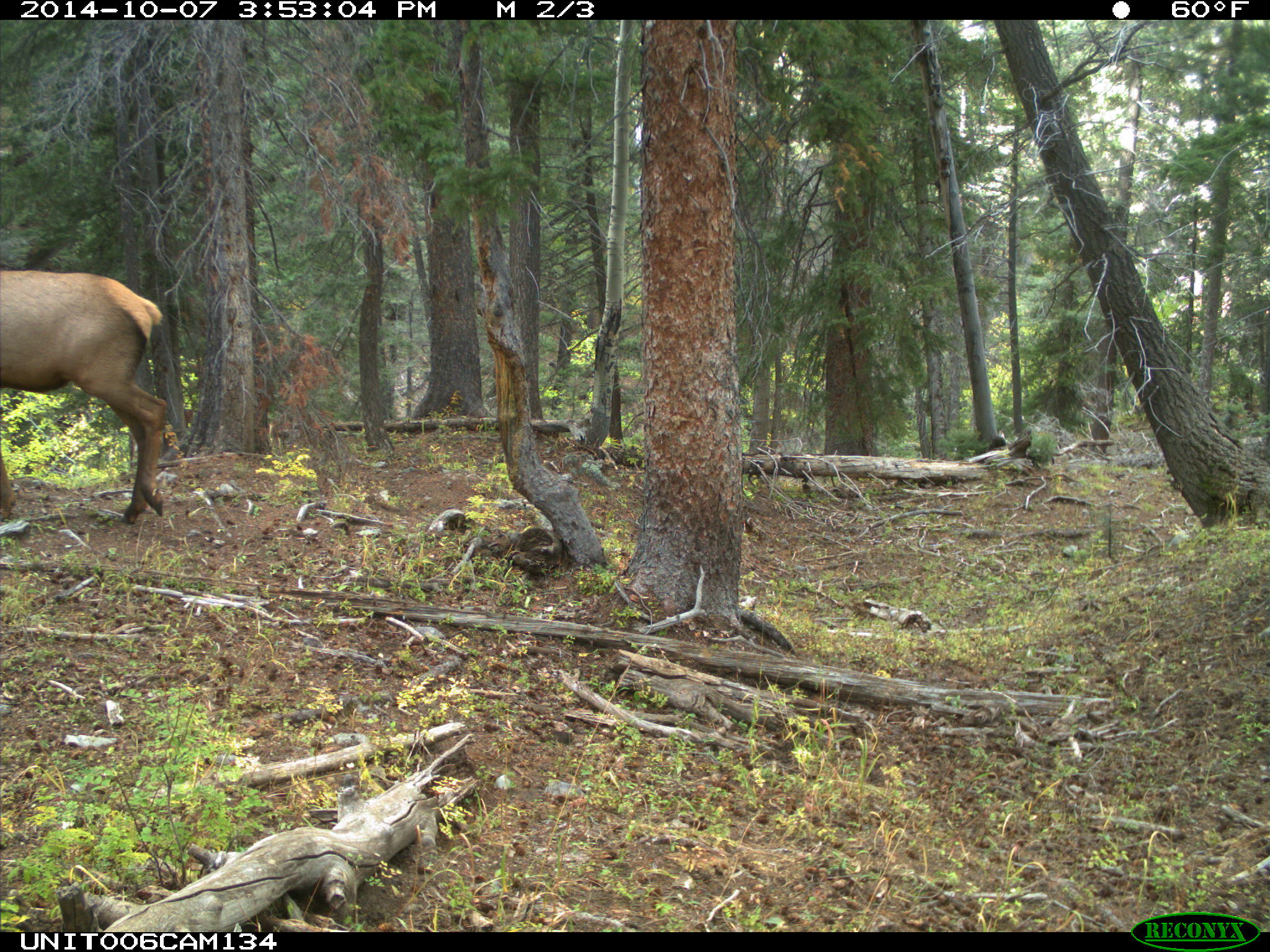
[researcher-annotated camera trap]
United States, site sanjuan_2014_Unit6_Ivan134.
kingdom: Animalia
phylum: Chordata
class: Mammalia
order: Artiodactyla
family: Cervidae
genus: Cervus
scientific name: Cervus elaphus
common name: red deer